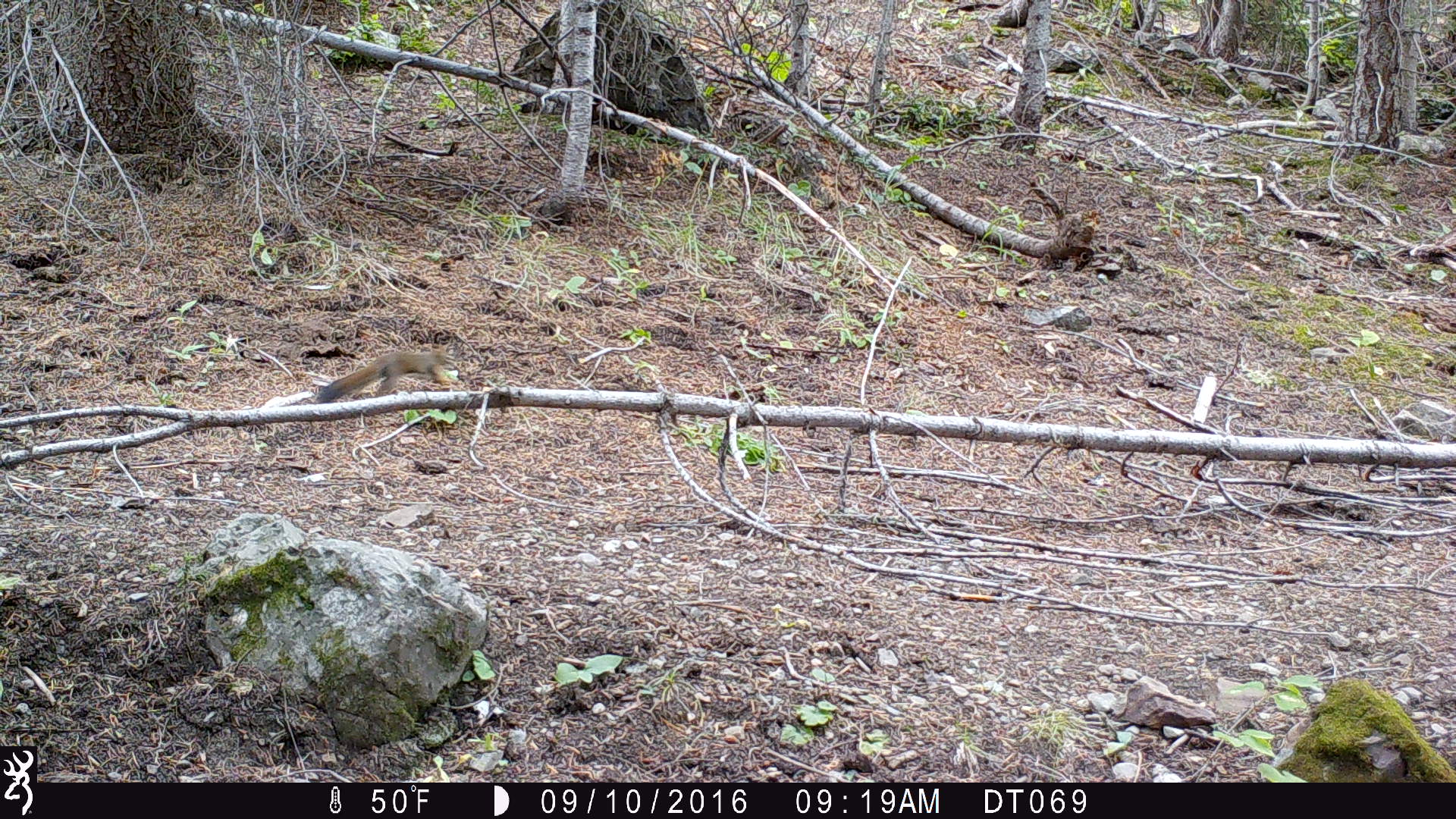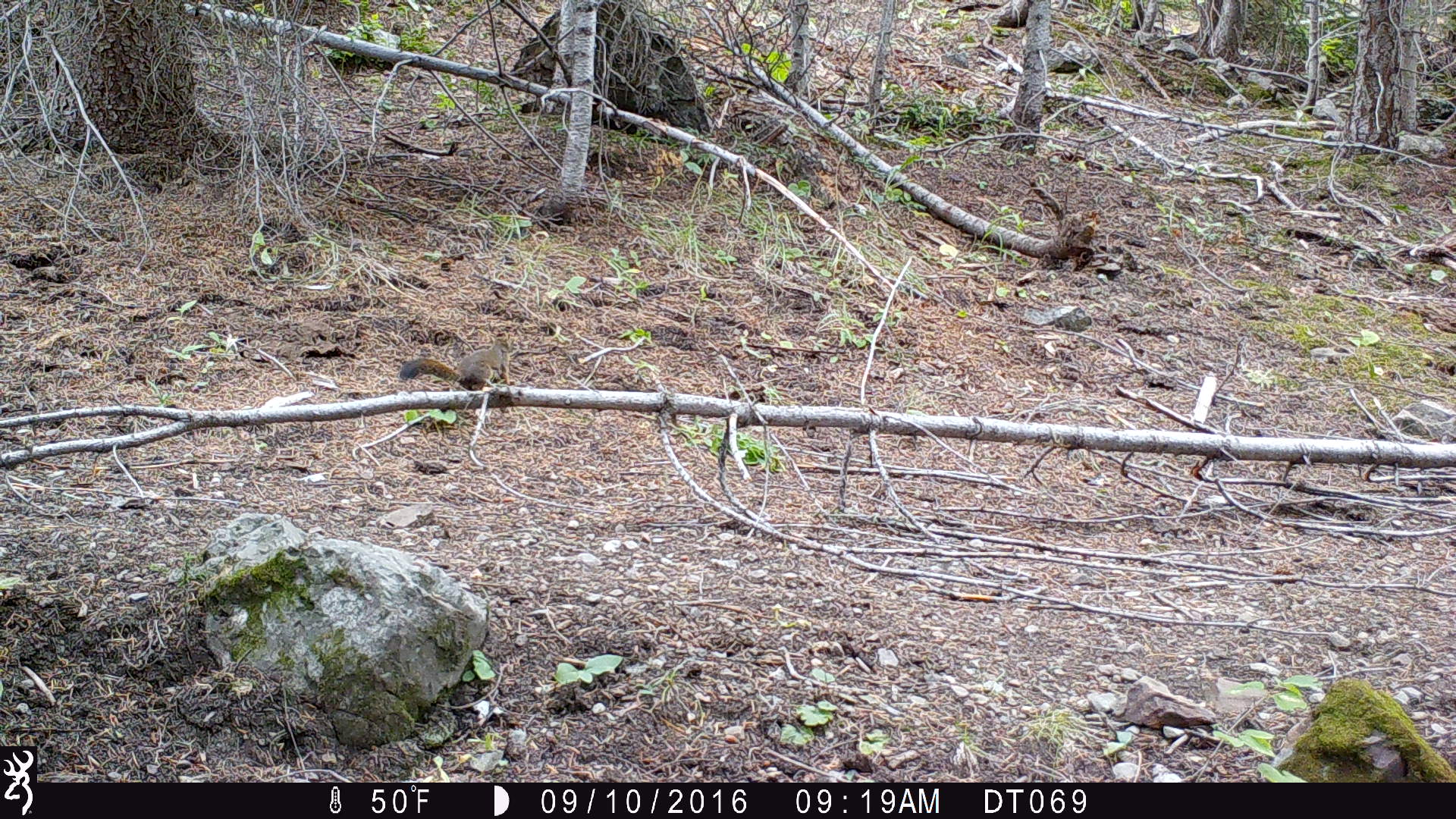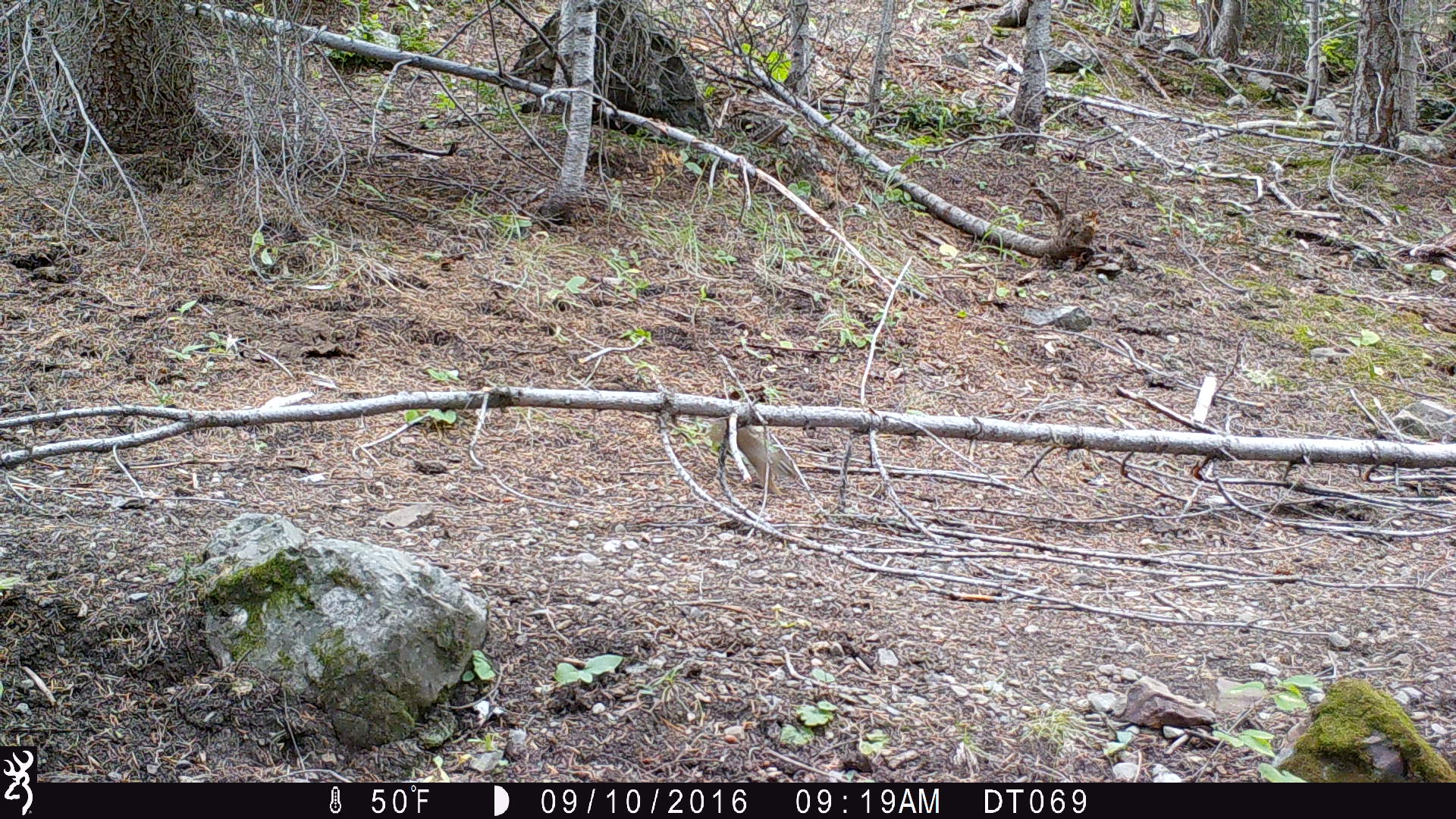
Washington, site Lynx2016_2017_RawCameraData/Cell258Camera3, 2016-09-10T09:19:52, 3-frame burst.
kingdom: Animalia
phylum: Chordata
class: Mammalia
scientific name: Mammalia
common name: small mammal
Small mammal (Mammalia). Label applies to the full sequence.